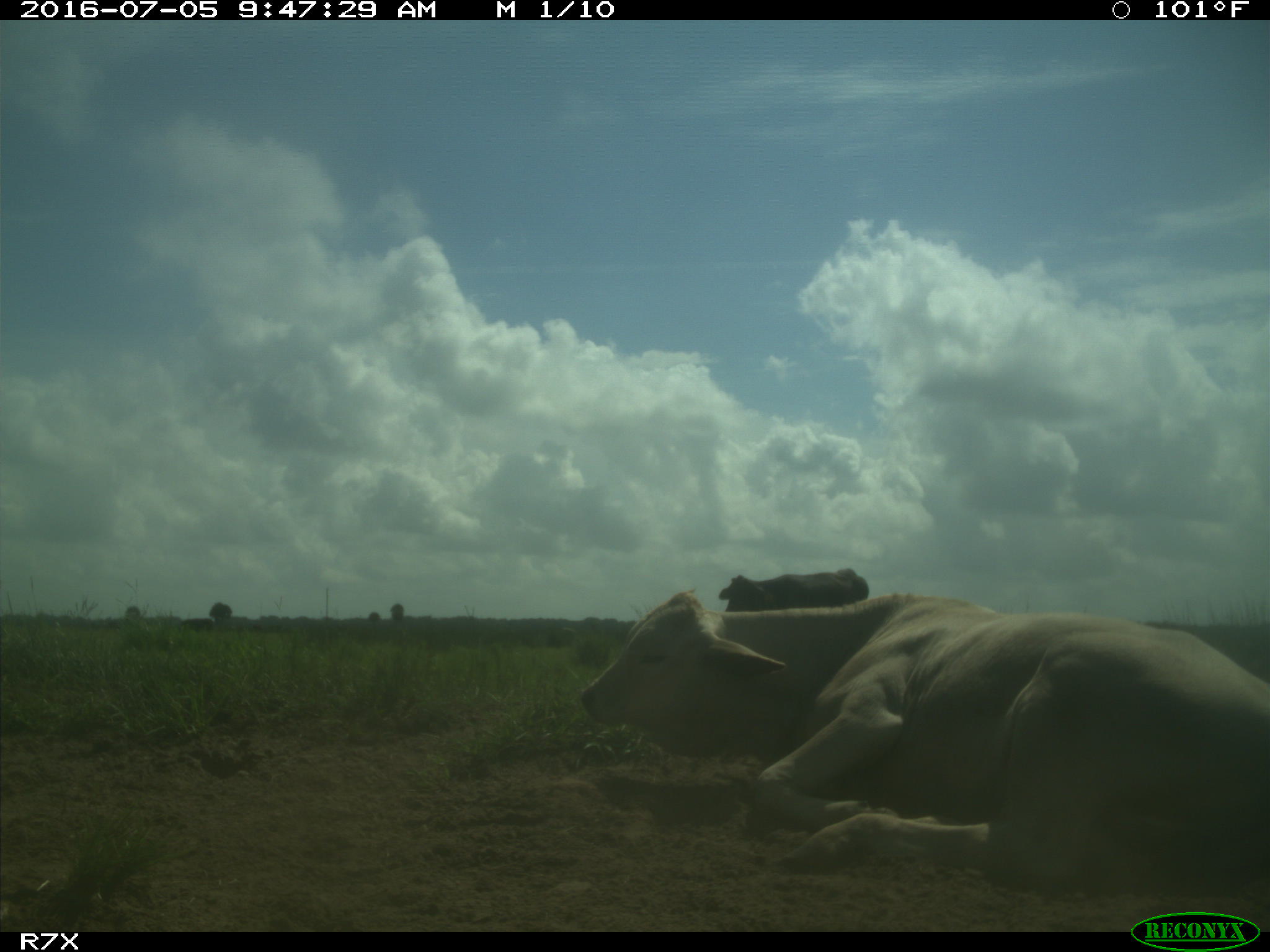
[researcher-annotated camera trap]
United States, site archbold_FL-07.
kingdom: Animalia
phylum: Chordata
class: Mammalia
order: Artiodactyla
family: Bovidae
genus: Bos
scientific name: Bos taurus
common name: domestic cow